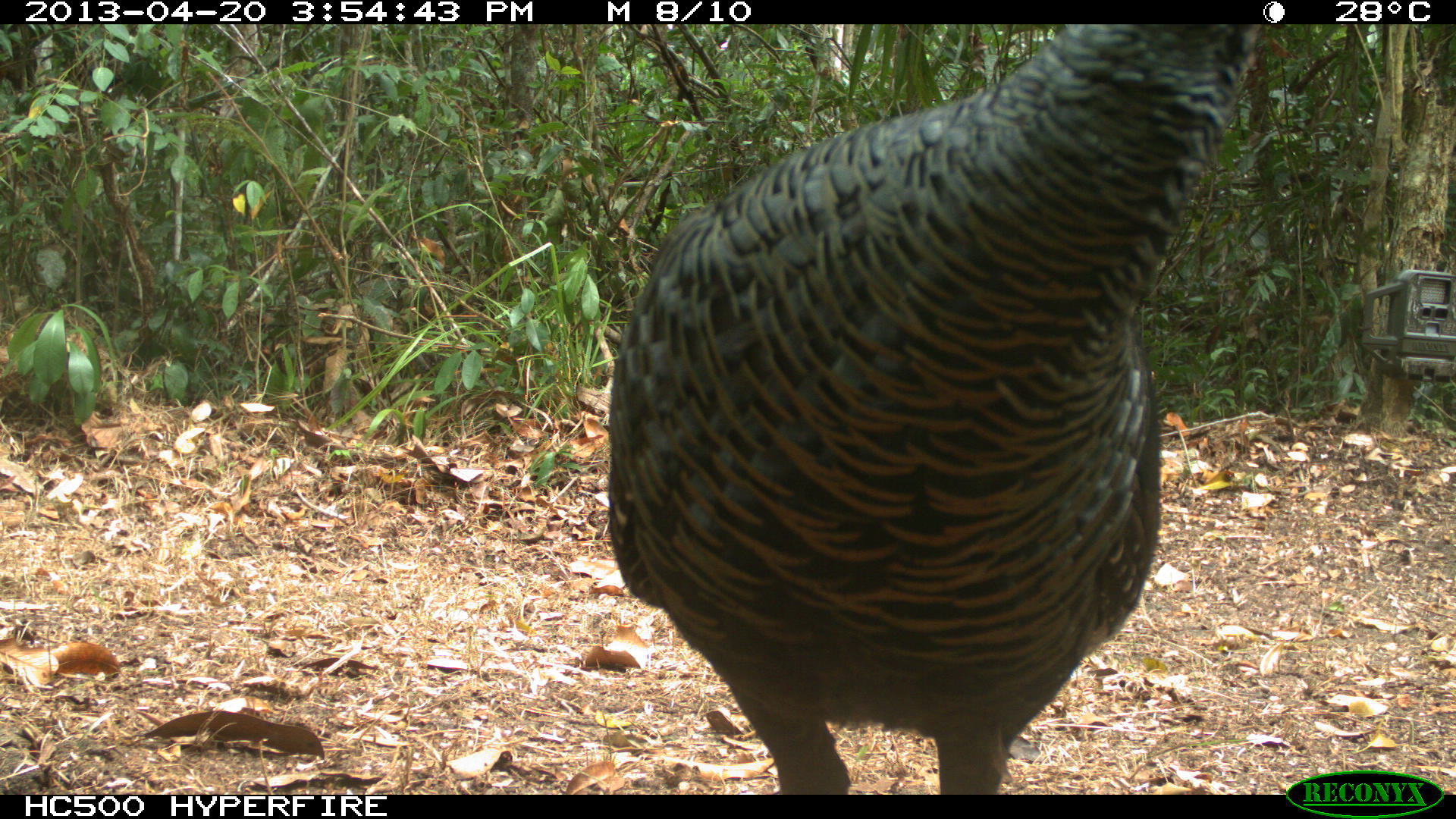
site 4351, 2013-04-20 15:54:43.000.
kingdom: Animalia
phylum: Chordata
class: Aves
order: Galliformes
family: Phasianidae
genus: Meleagris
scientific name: Meleagris ocellata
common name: ocellated turkey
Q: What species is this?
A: Meleagris ocellata (ocellated turkey).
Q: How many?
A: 3.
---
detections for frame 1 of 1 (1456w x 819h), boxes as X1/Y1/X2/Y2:
meleagris ocellata: 606/23/1266/794